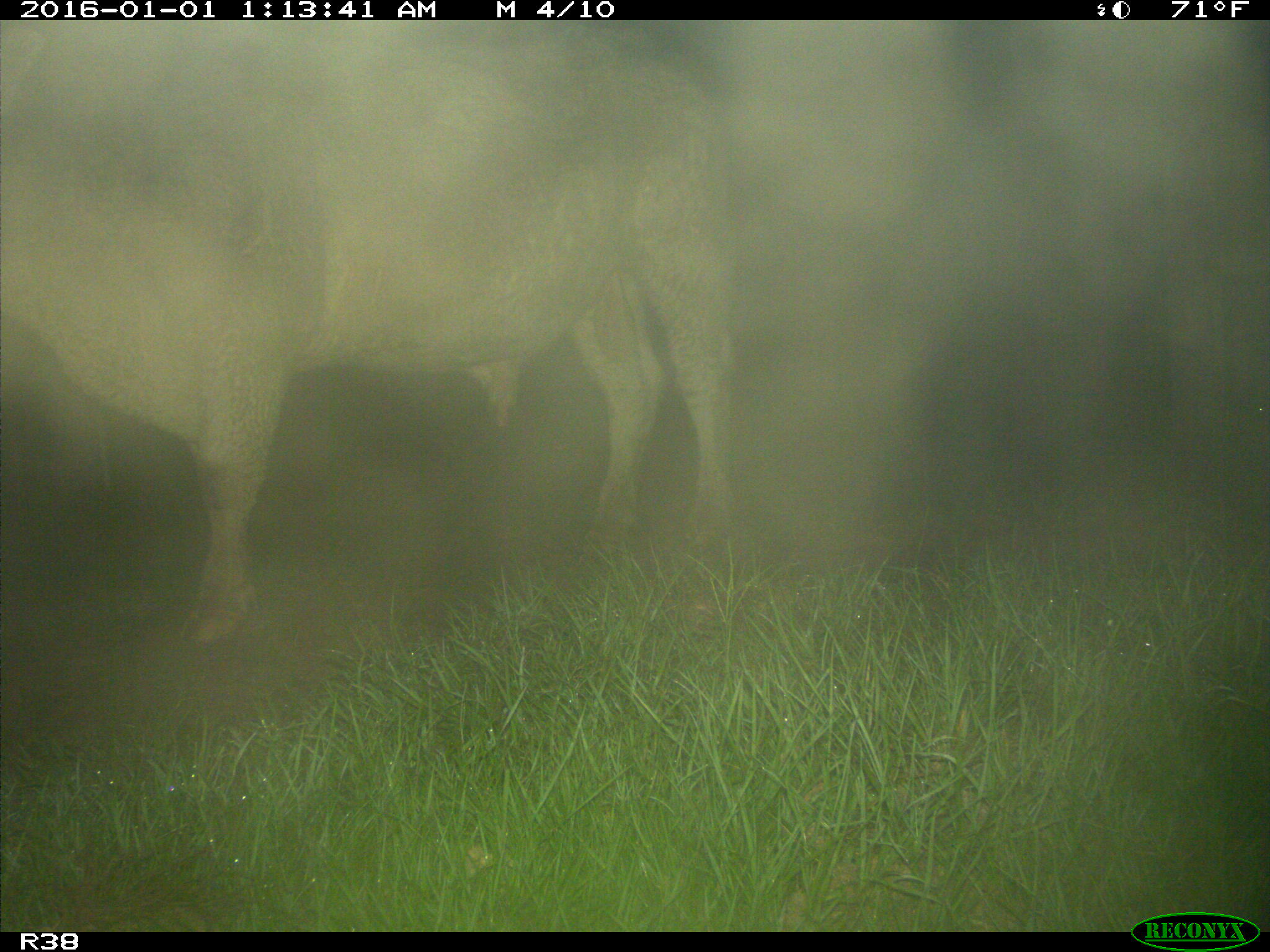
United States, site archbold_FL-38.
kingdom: Animalia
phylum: Chordata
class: Mammalia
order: Artiodactyla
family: Bovidae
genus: Bos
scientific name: Bos taurus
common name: domestic cow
Bos taurus (domestic cow).